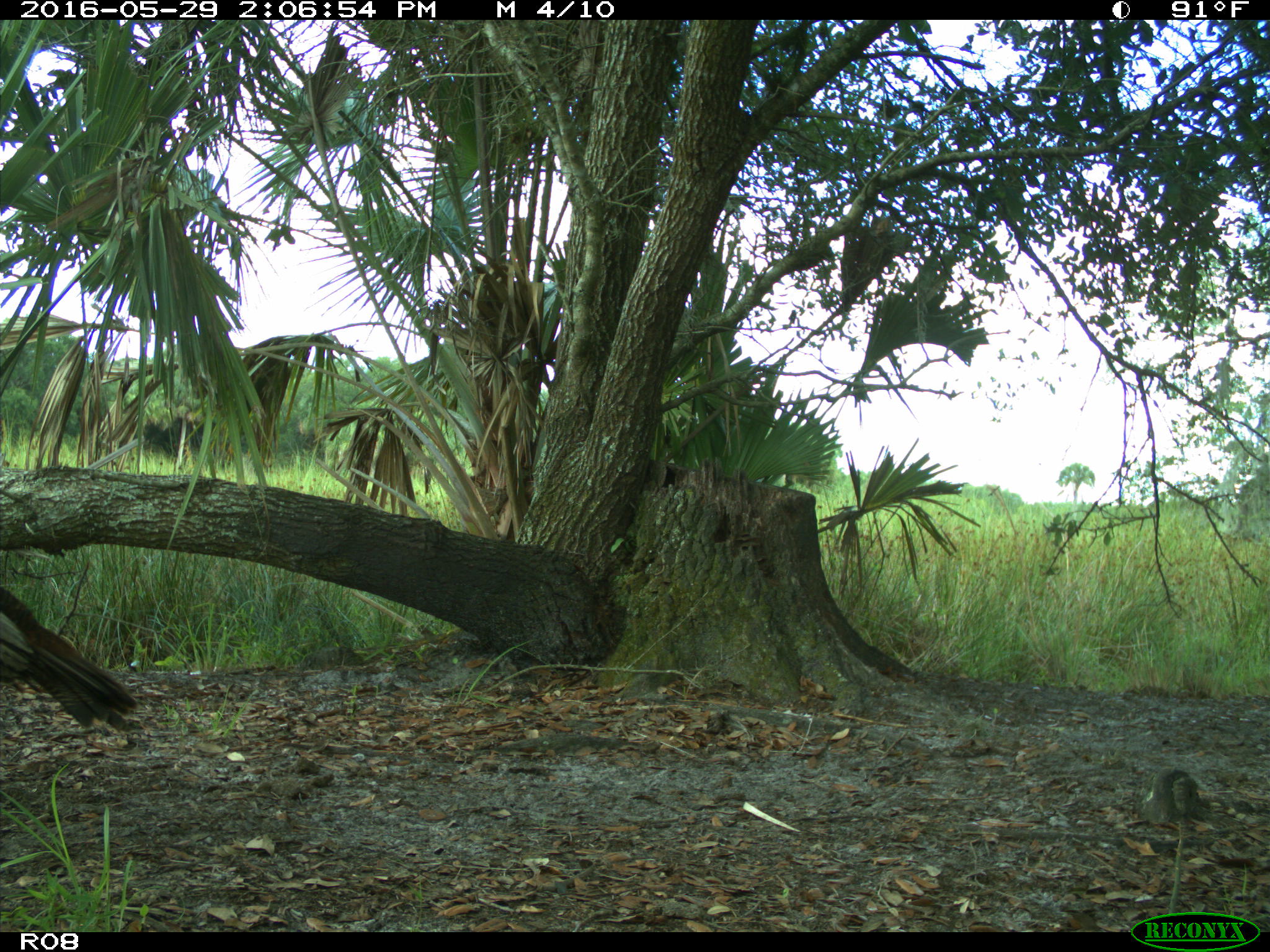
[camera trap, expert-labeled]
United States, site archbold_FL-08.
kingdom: Animalia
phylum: Chordata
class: Aves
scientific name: Aves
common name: birds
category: unidentified bird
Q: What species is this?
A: Unidentified bird (birds) (Aves).